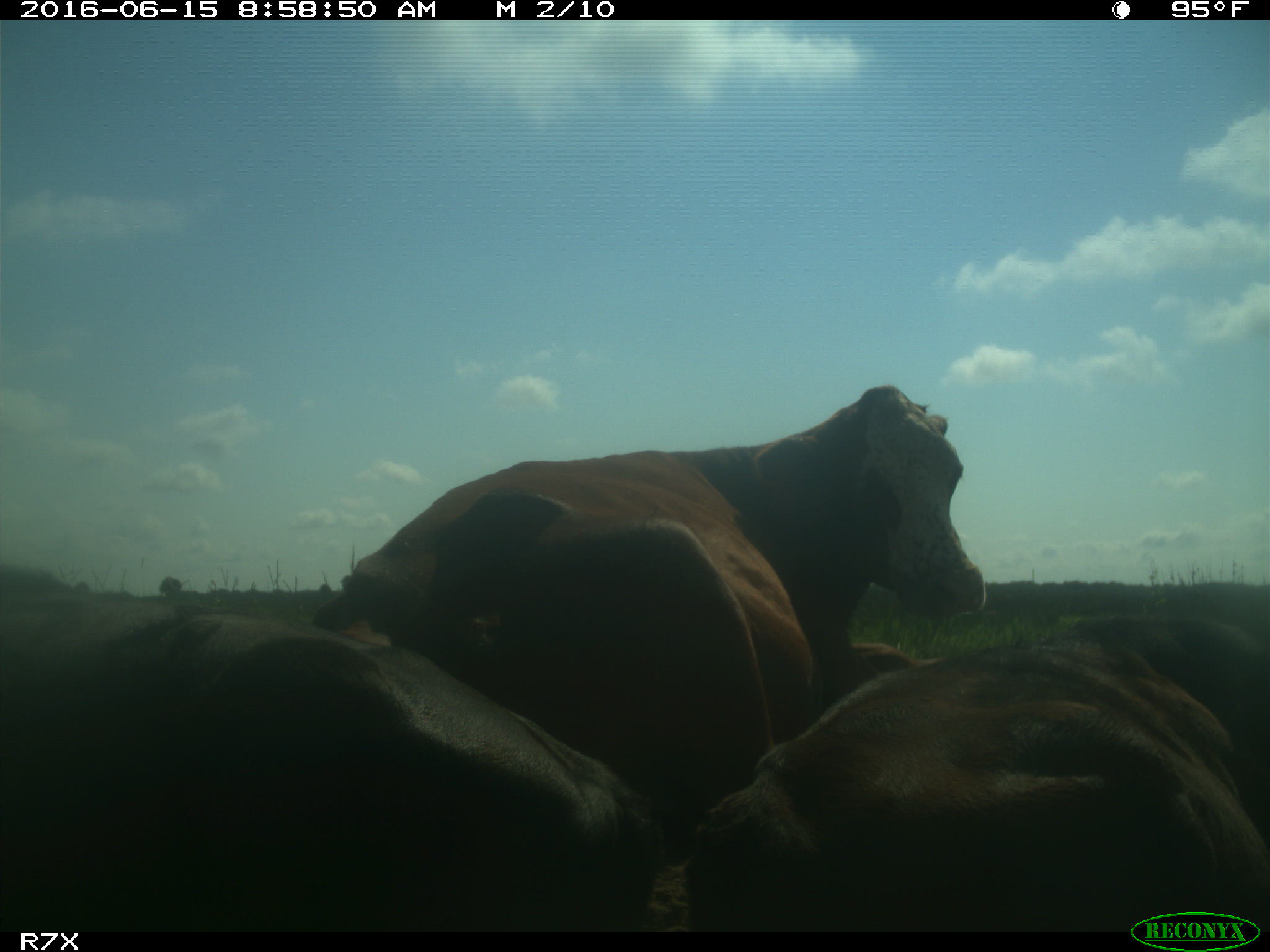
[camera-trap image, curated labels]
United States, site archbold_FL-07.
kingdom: Animalia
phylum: Chordata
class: Mammalia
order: Artiodactyla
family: Bovidae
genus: Bos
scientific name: Bos taurus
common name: domestic cow